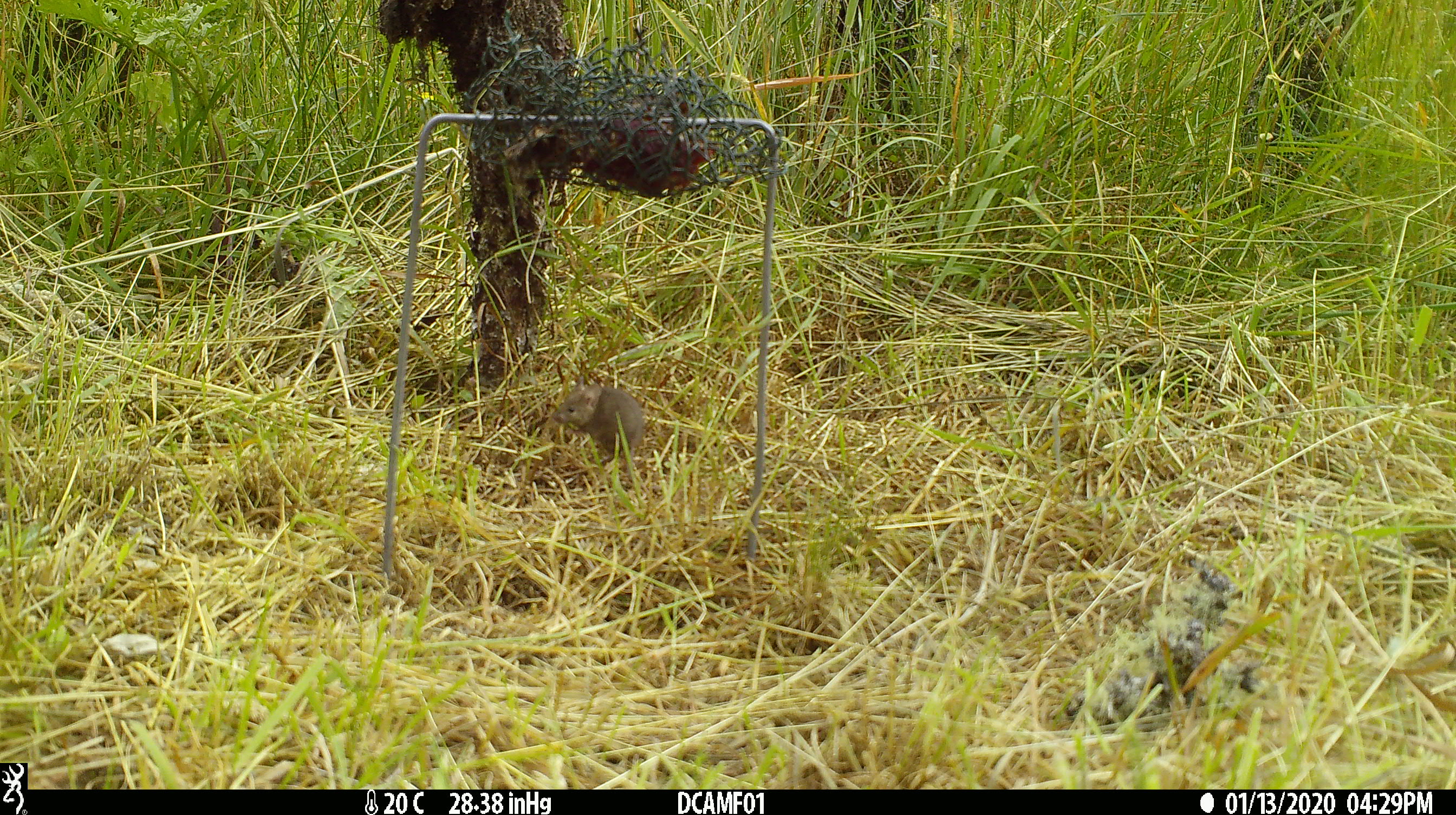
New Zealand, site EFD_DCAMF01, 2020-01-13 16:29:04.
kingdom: Animalia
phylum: Chordata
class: Mammalia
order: Rodentia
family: Muridae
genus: Mus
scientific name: Mus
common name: mouse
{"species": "mouse (Mus)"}